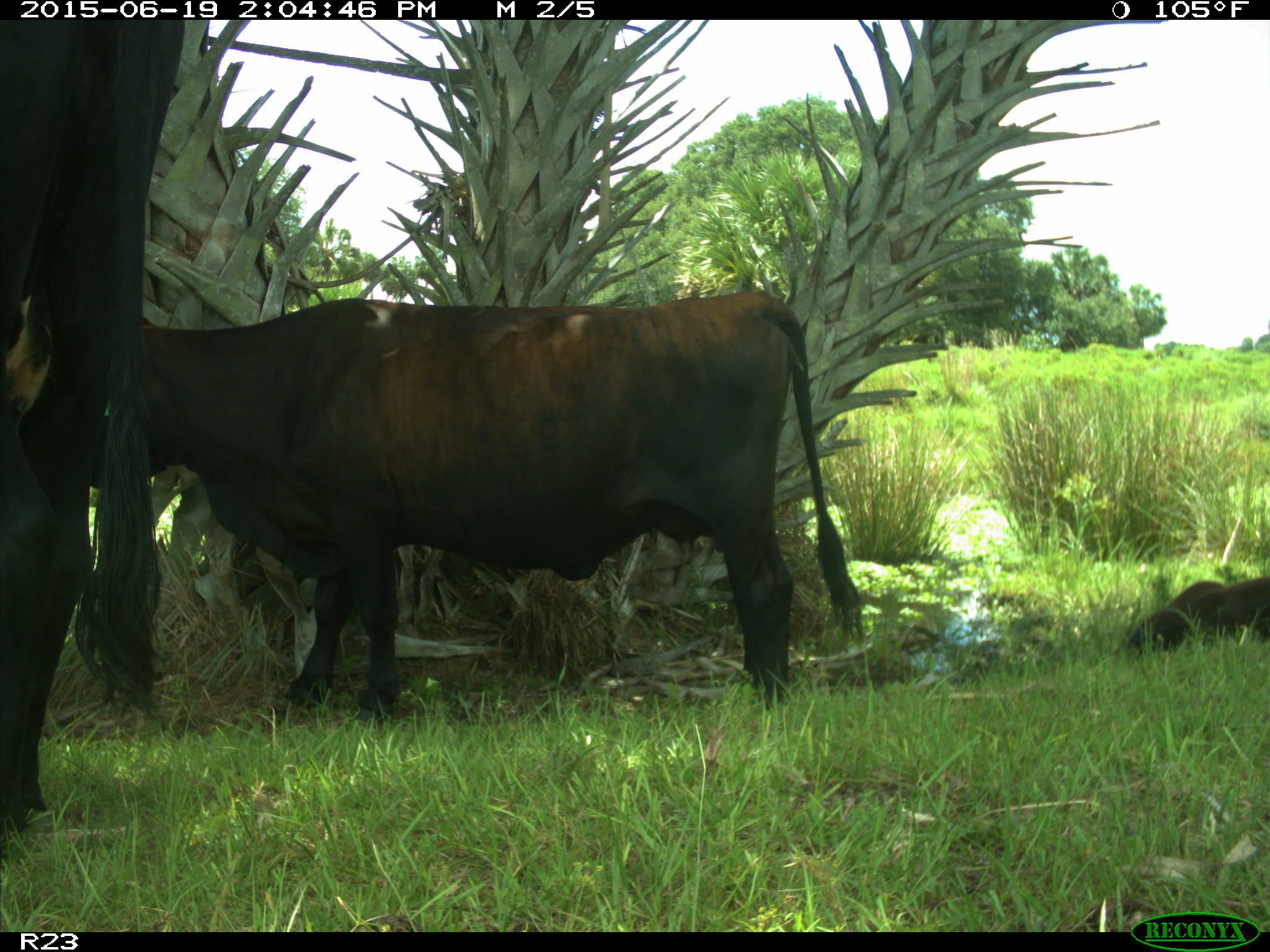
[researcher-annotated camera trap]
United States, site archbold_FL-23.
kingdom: Animalia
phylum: Chordata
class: Mammalia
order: Artiodactyla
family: Bovidae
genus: Bos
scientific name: Bos taurus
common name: domestic cow